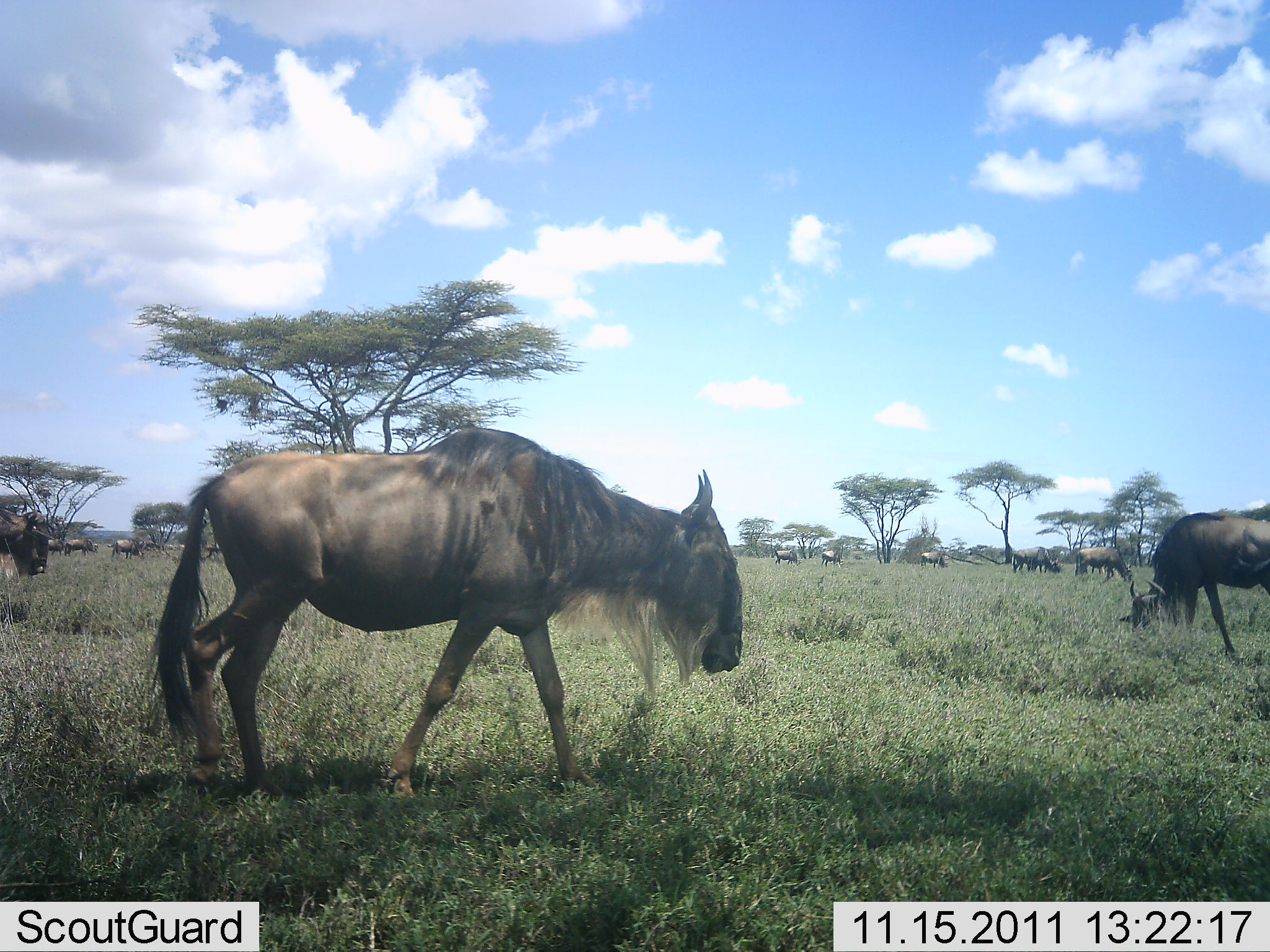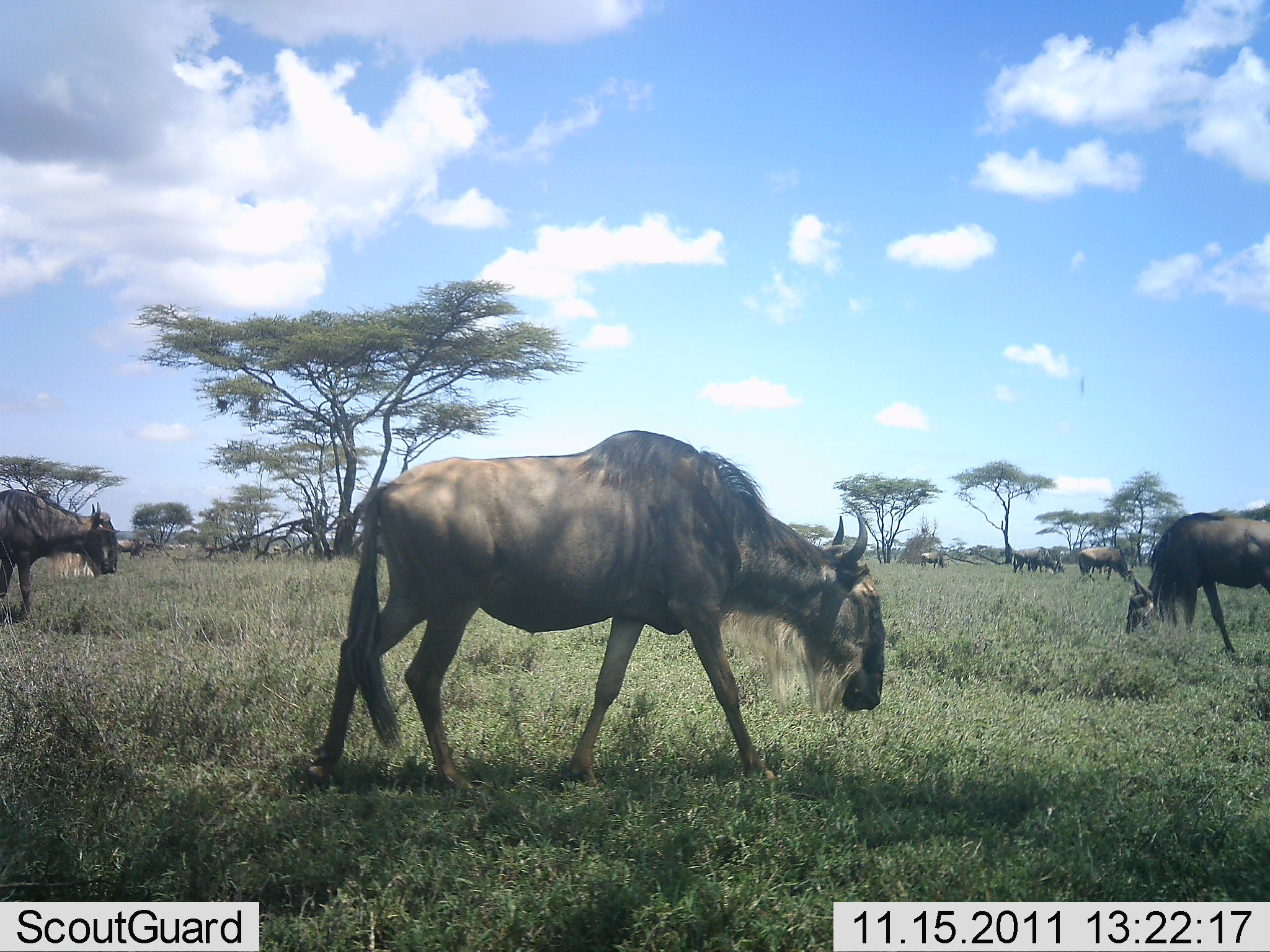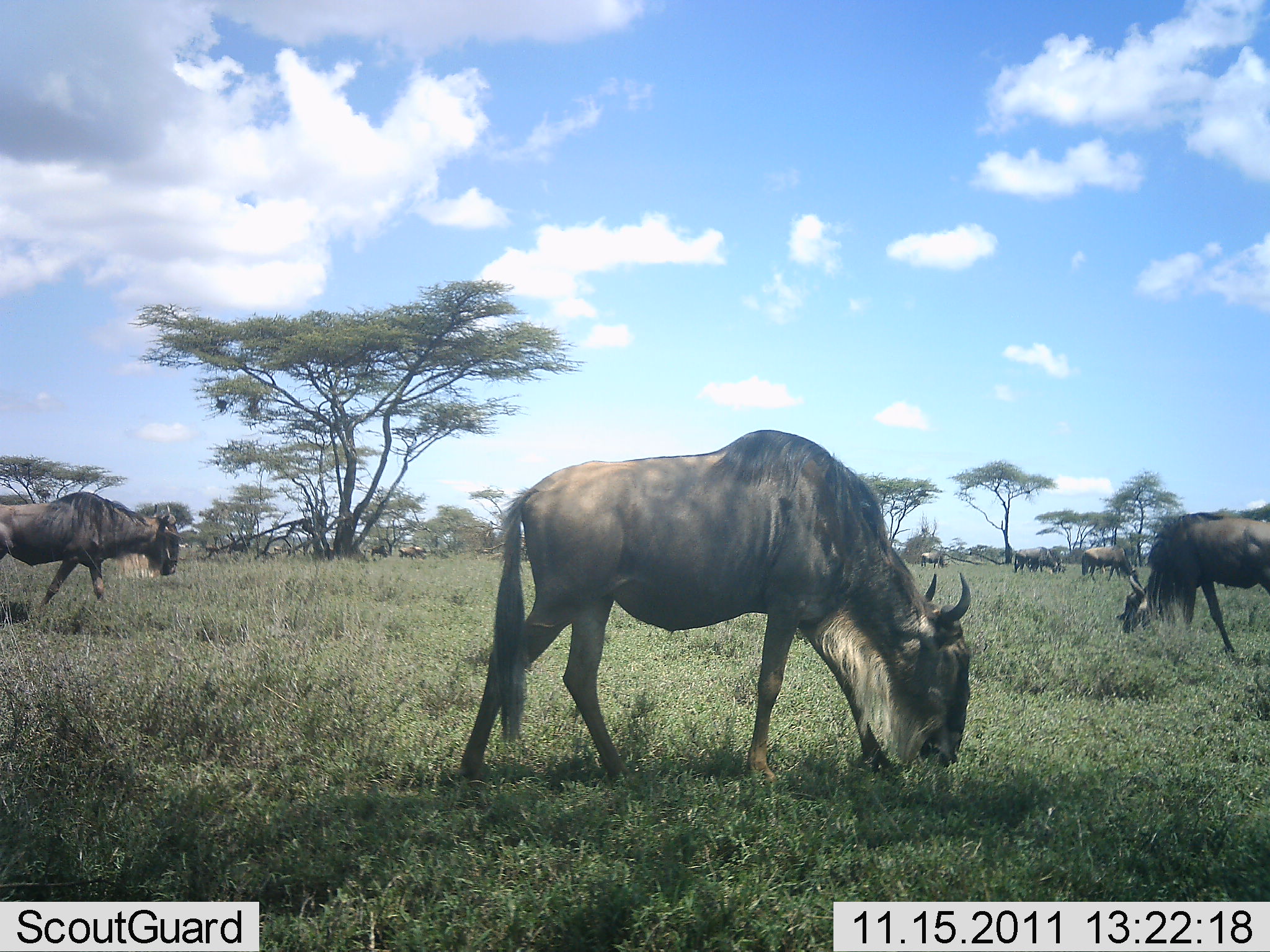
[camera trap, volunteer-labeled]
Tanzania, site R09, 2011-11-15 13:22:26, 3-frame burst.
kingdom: Animalia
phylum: Chordata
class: Mammalia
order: Artiodactyla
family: Bovidae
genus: Connochaetes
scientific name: Connochaetes taurinus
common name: blue wildebeest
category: wildebeest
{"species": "wildebeest (blue wildebeest) (Connochaetes taurinus)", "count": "11-50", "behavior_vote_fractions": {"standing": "39%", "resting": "0%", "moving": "78%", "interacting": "6%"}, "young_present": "0%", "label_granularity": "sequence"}